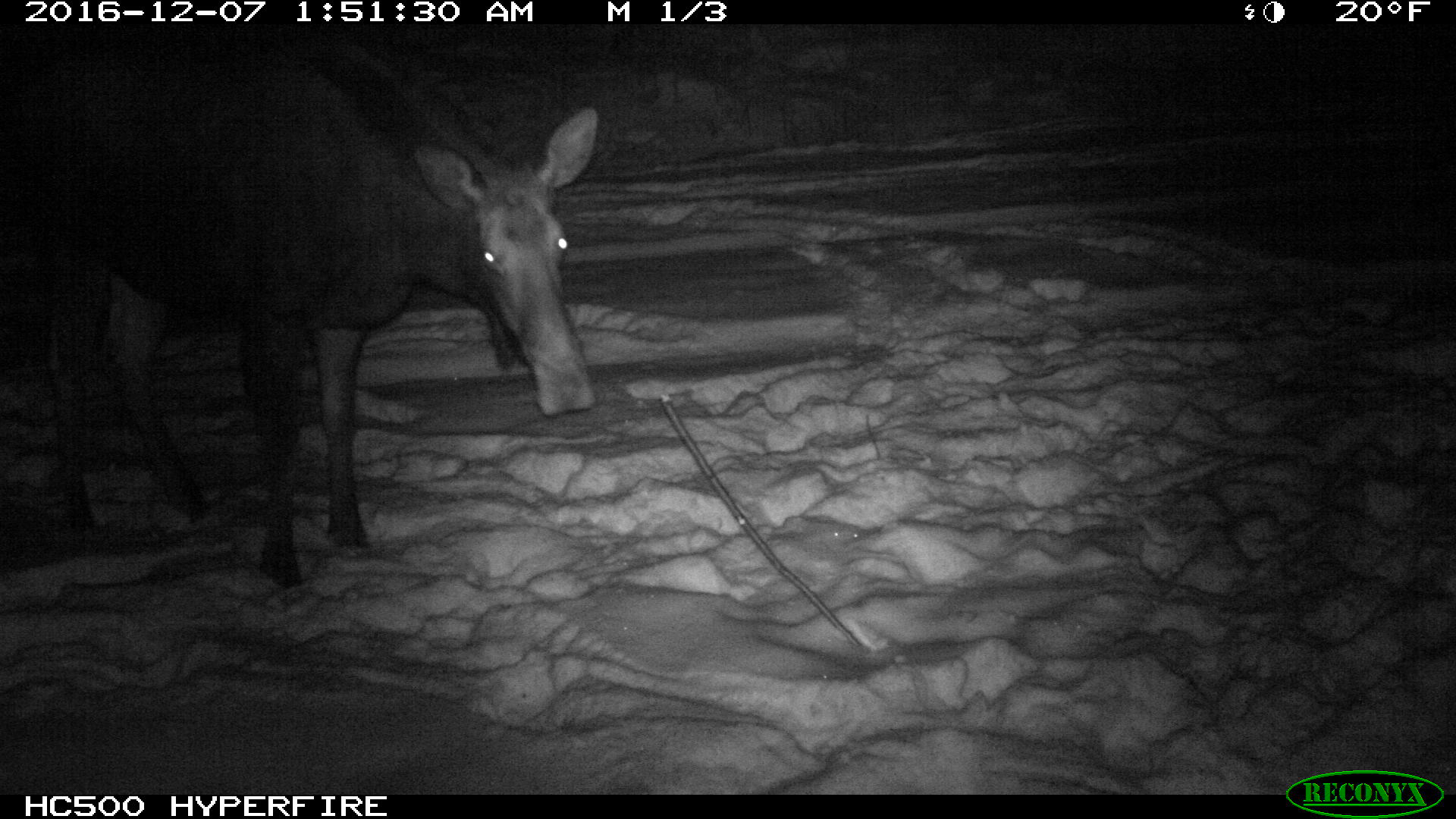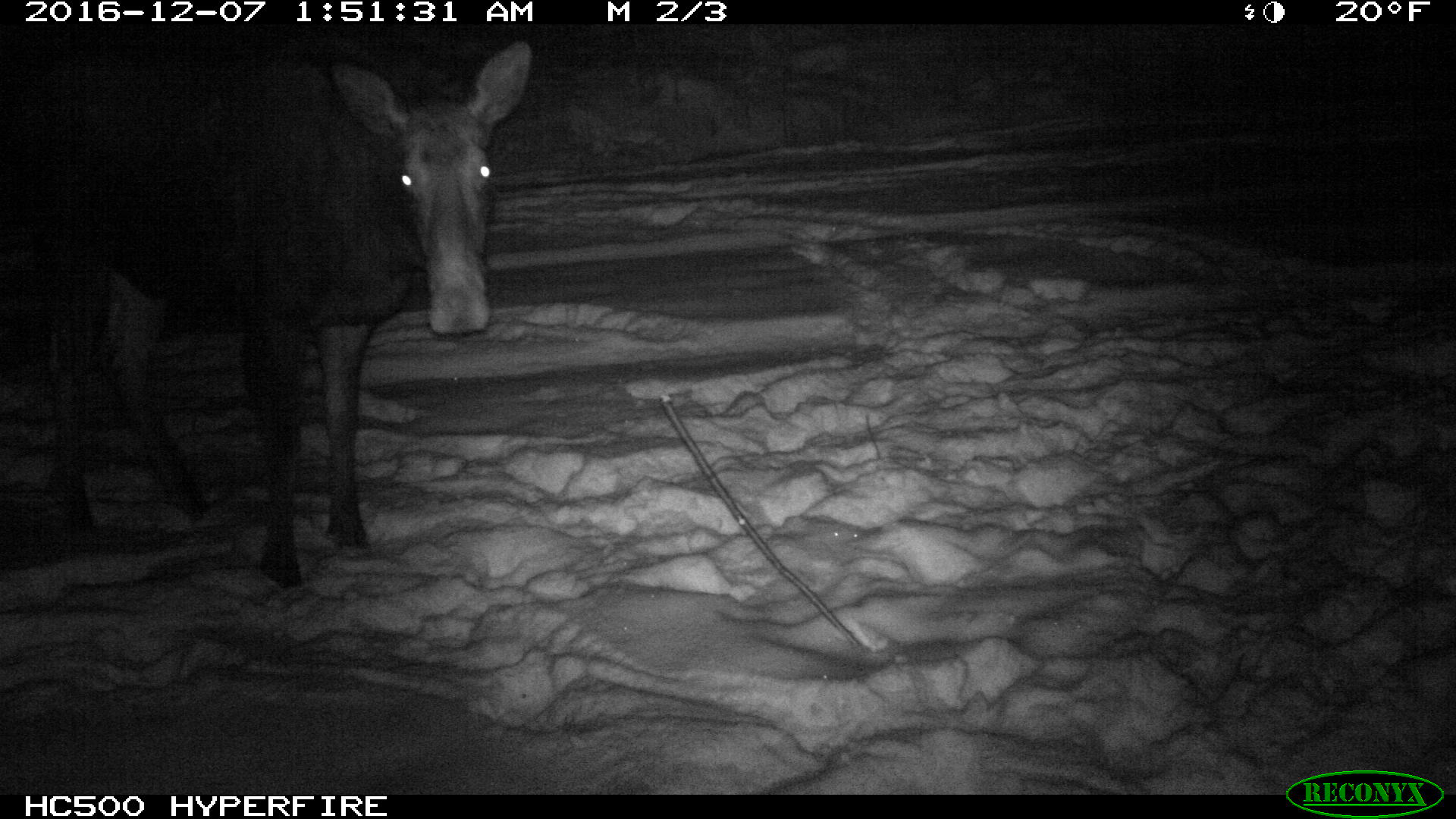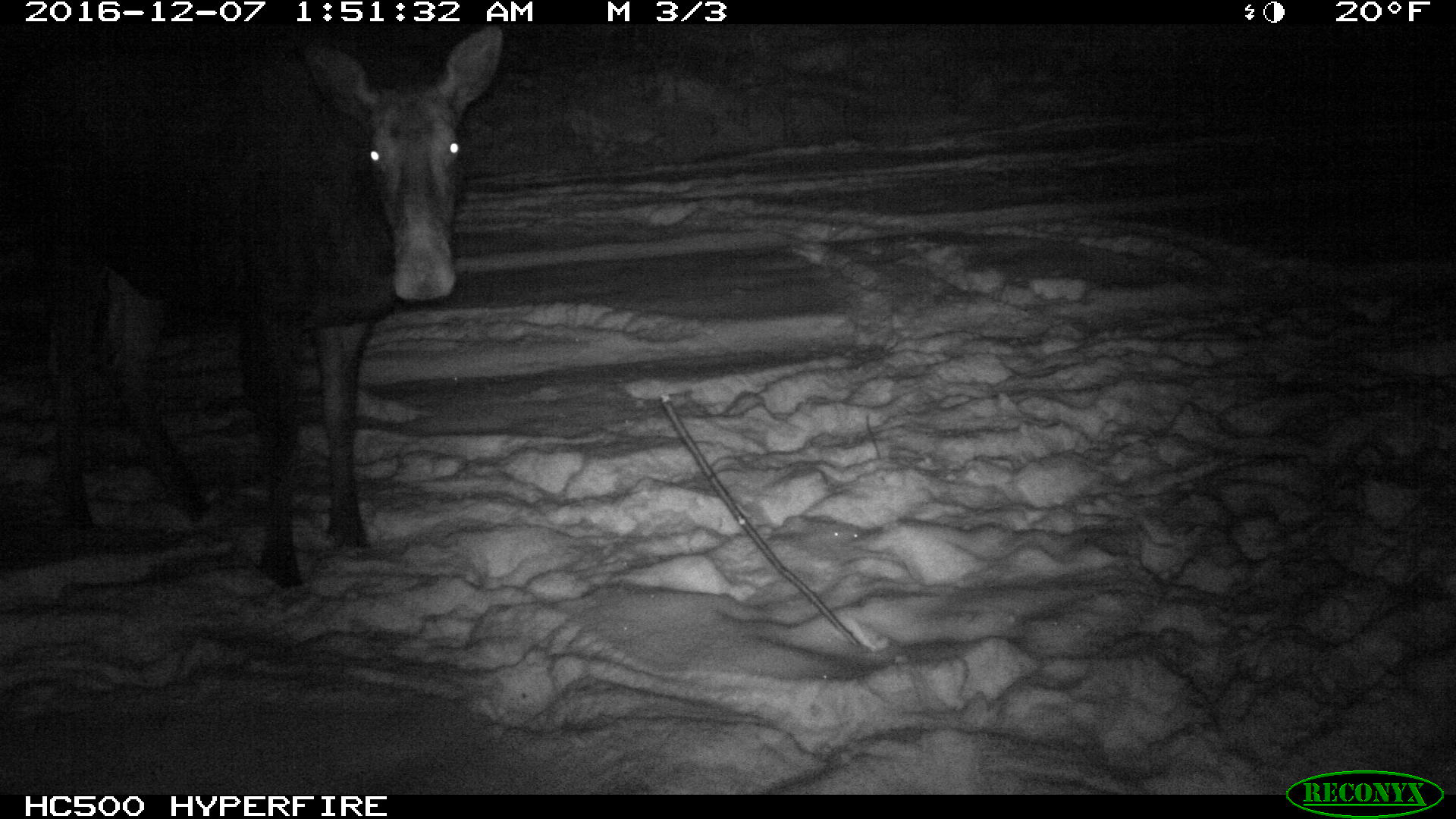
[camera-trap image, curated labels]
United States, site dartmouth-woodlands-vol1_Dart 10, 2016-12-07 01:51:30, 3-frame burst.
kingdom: Animalia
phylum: Chordata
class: Mammalia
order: Artiodactyla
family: Cervidae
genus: Alces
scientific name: Alces alces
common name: moose